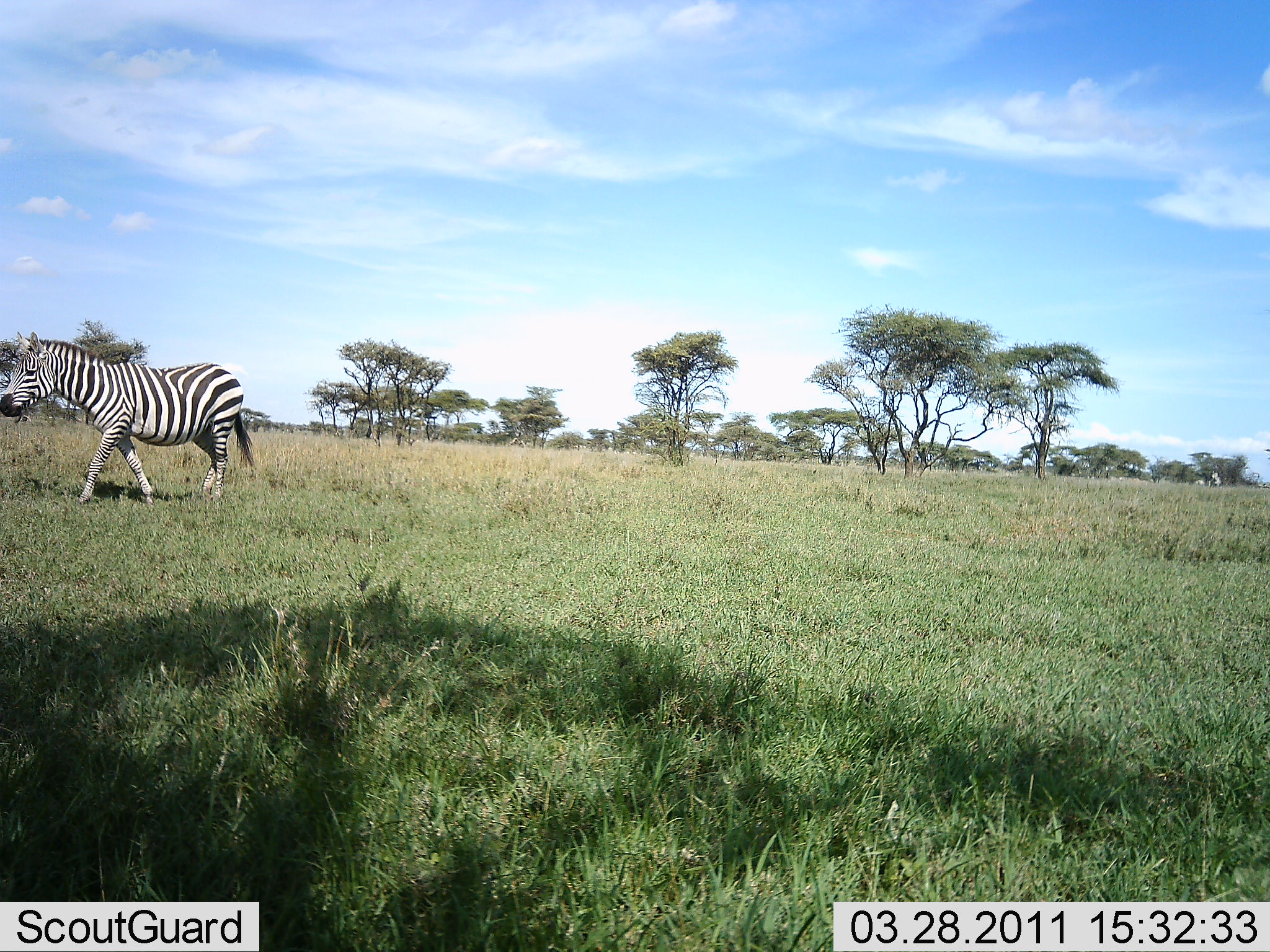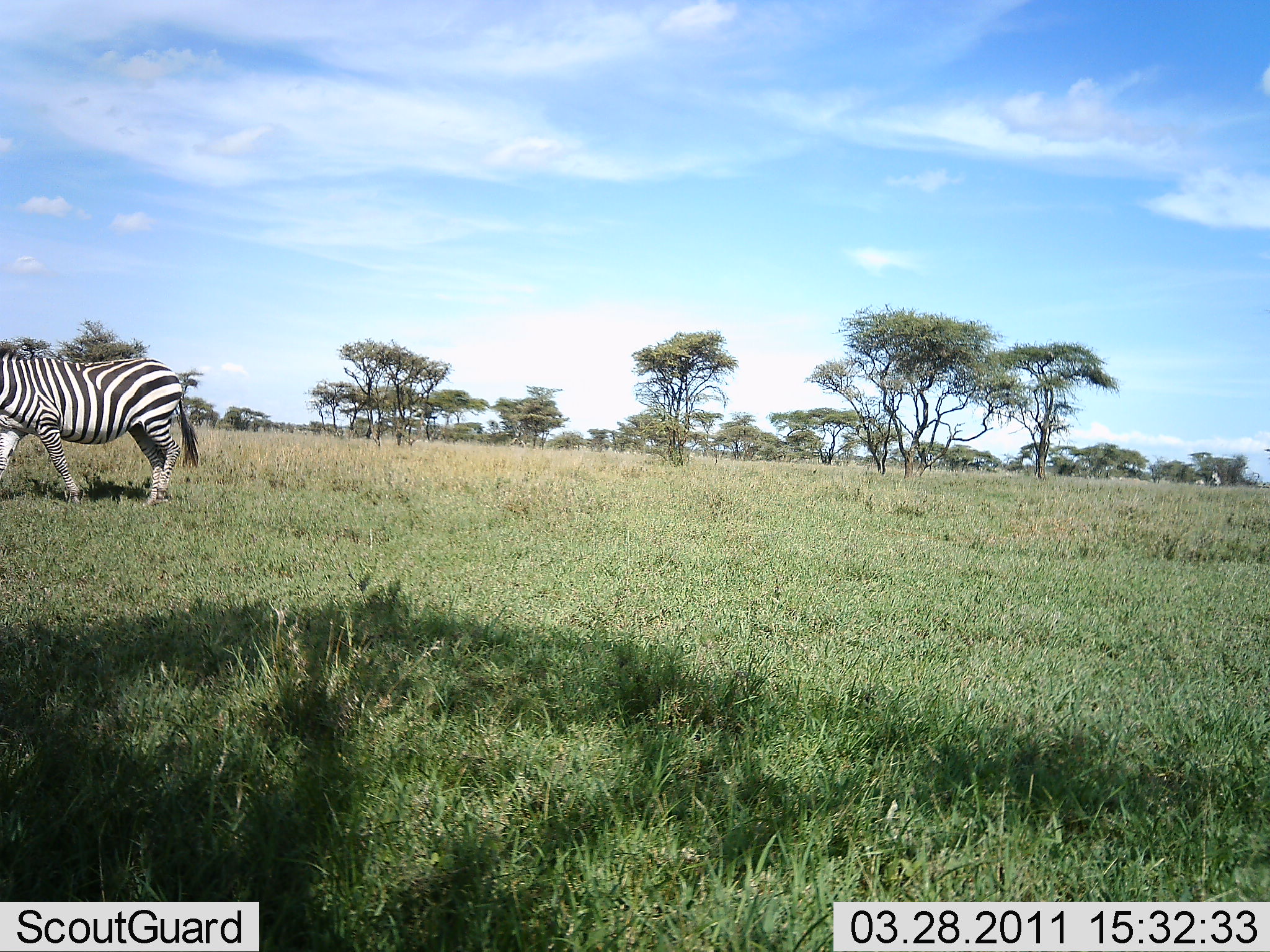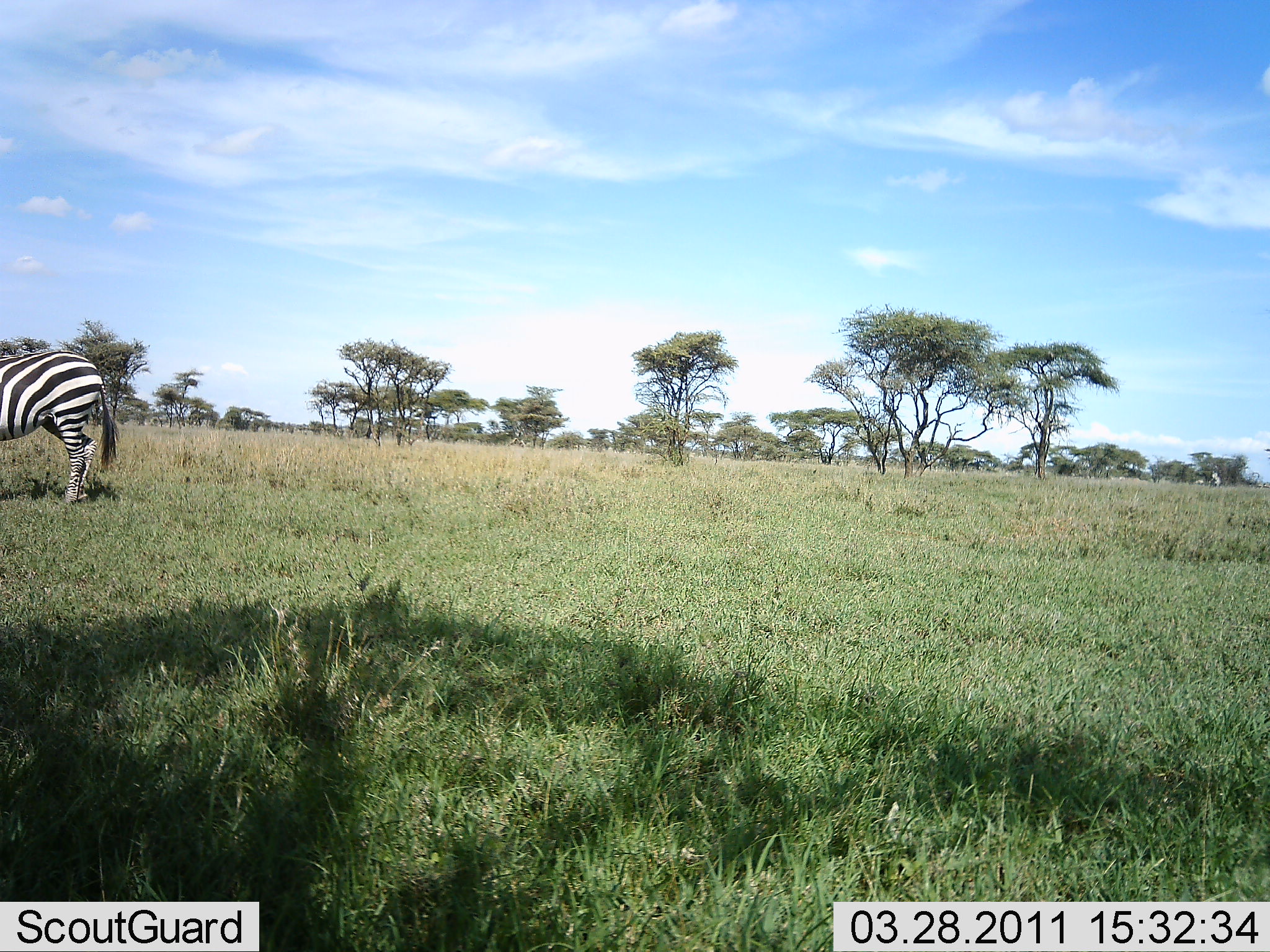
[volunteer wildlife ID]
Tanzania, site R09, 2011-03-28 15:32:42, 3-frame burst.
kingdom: Animalia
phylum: Chordata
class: Mammalia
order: Perissodactyla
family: Equidae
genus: Equus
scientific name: Equus quagga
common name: plains zebra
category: zebra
Zebra (plains zebra) (Equus quagga), count 1. Behavior (volunteer vote fractions): standing 0%, resting 0%, moving 100%, interacting 0%. Young present (vote fraction): 0%. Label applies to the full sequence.